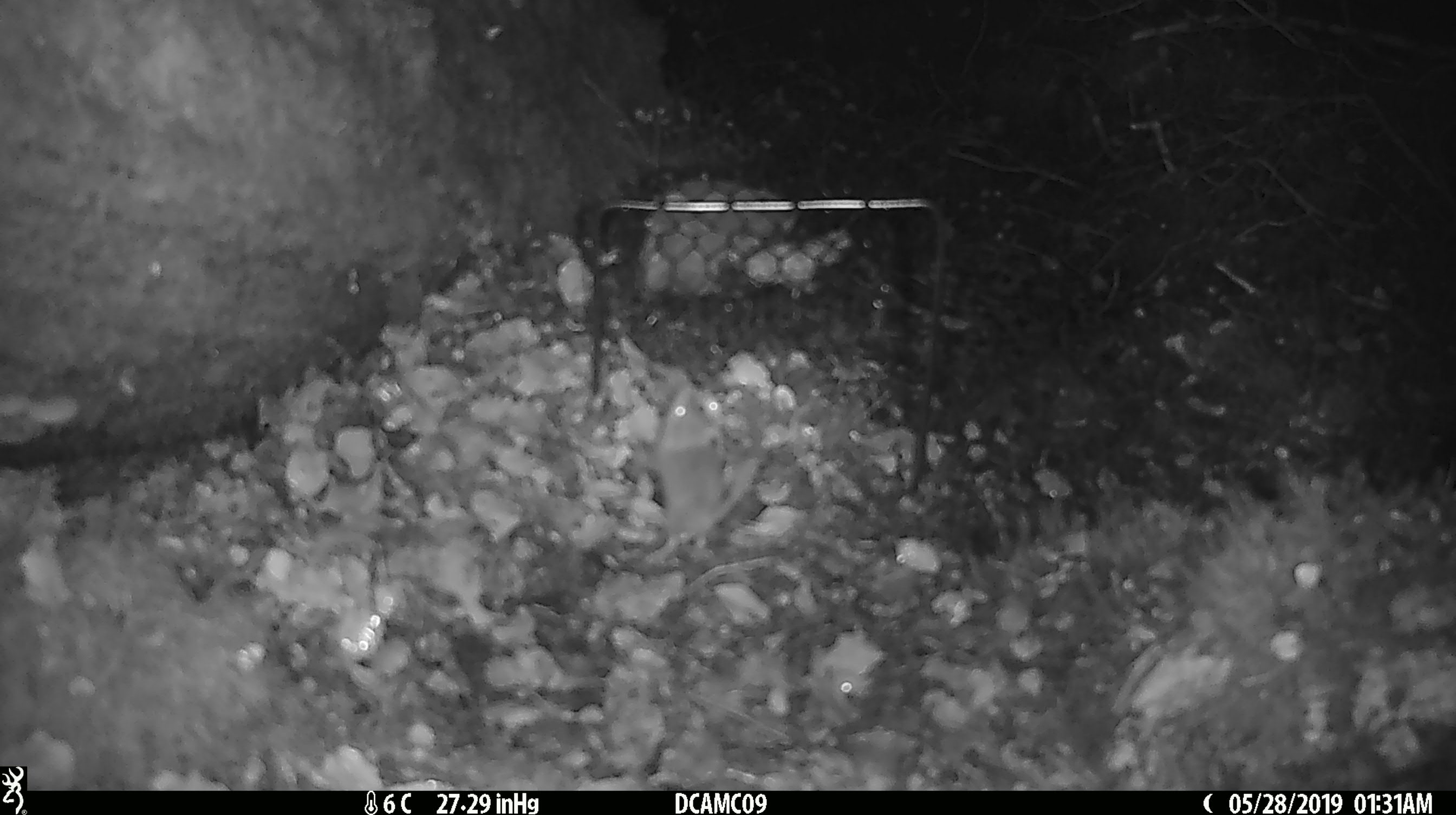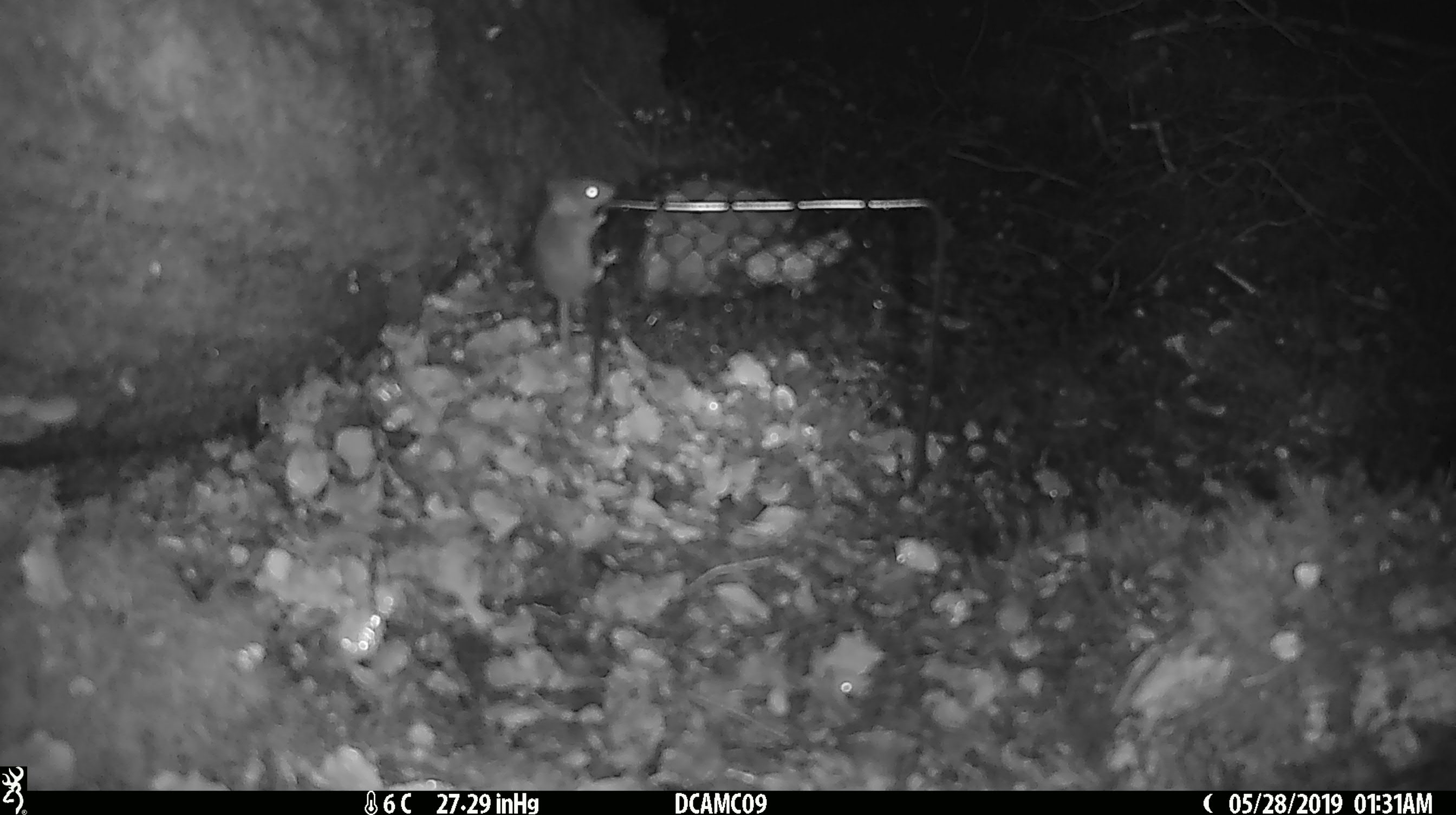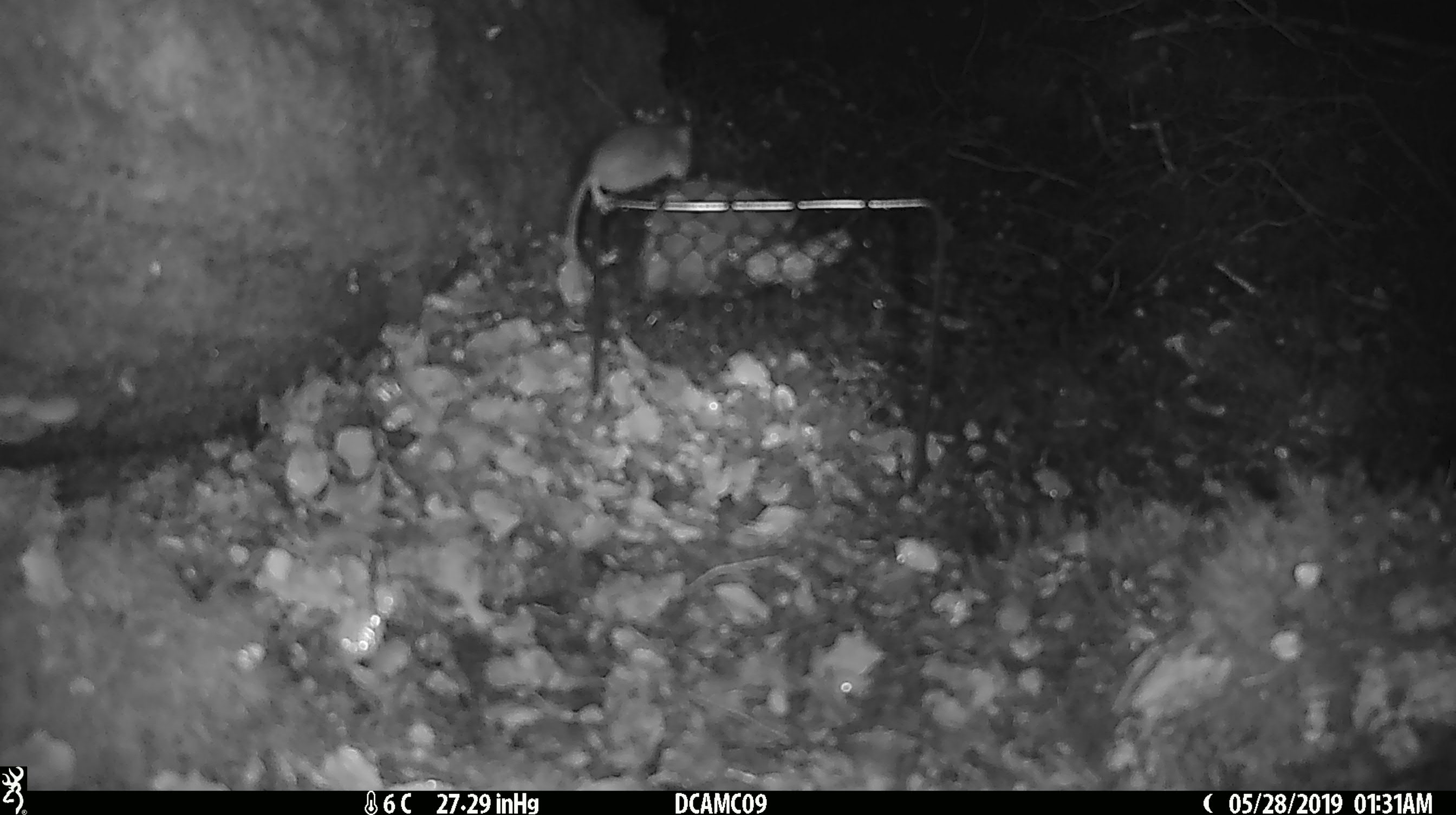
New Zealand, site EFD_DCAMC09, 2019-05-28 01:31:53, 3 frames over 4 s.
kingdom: Animalia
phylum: Chordata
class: Mammalia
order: Rodentia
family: Muridae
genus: Mus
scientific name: Mus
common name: mouse